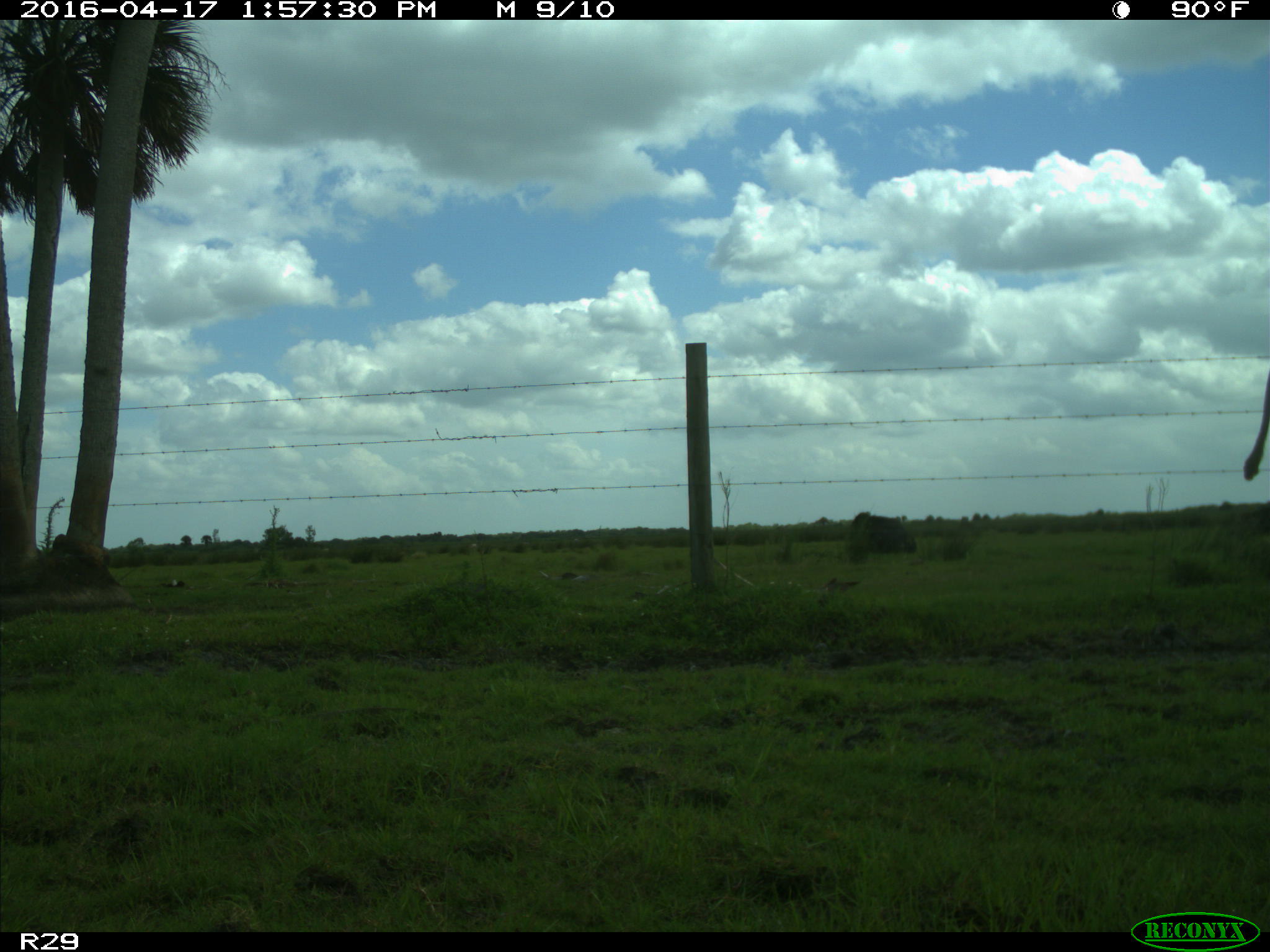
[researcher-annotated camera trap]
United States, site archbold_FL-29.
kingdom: Animalia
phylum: Chordata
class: Mammalia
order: Artiodactyla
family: Bovidae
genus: Bos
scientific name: Bos taurus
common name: domestic cow